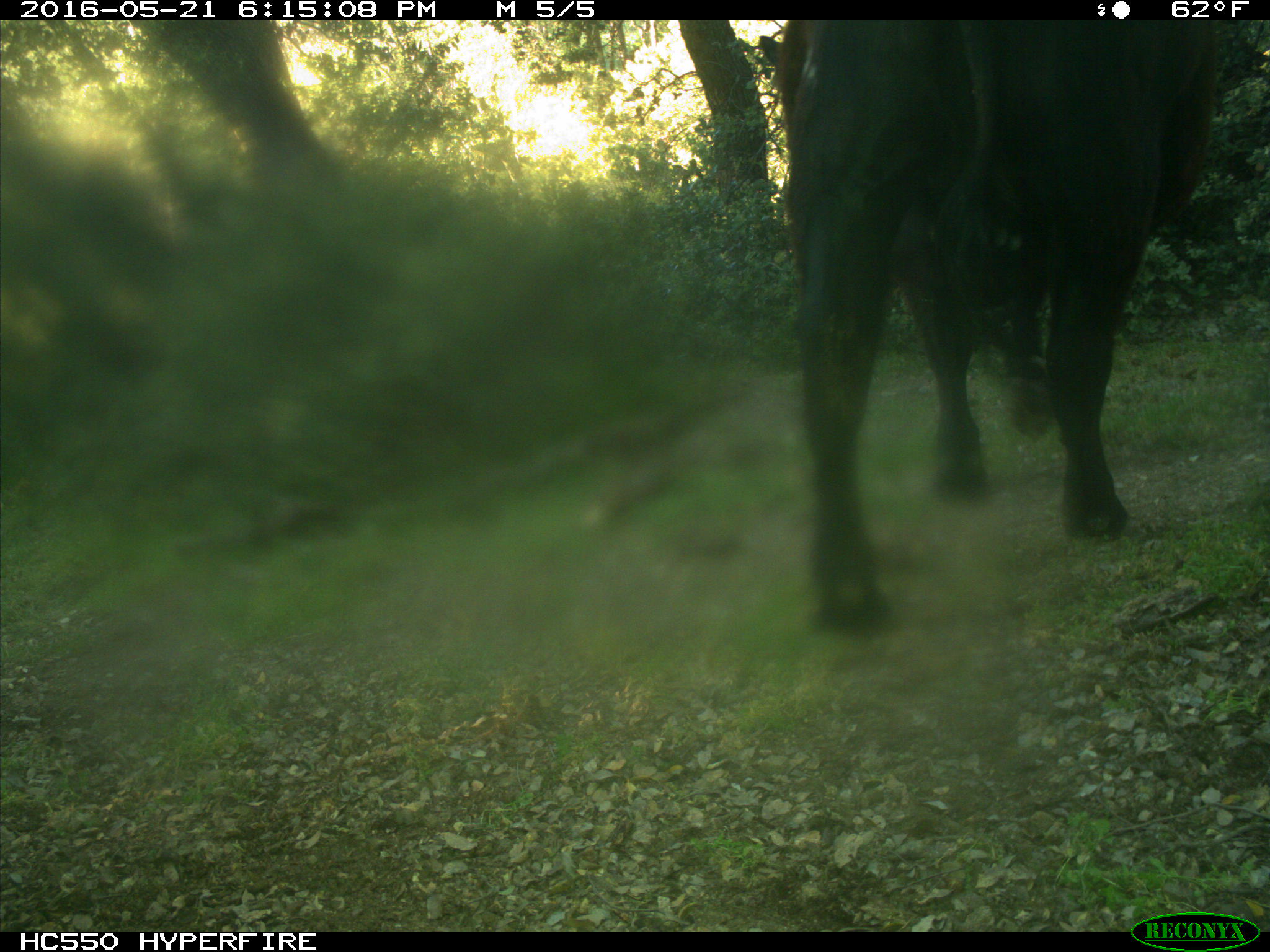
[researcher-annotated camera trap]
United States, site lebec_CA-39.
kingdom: Animalia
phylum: Chordata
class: Mammalia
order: Artiodactyla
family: Bovidae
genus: Bos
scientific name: Bos taurus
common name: domestic cow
Bos taurus (domestic cow).